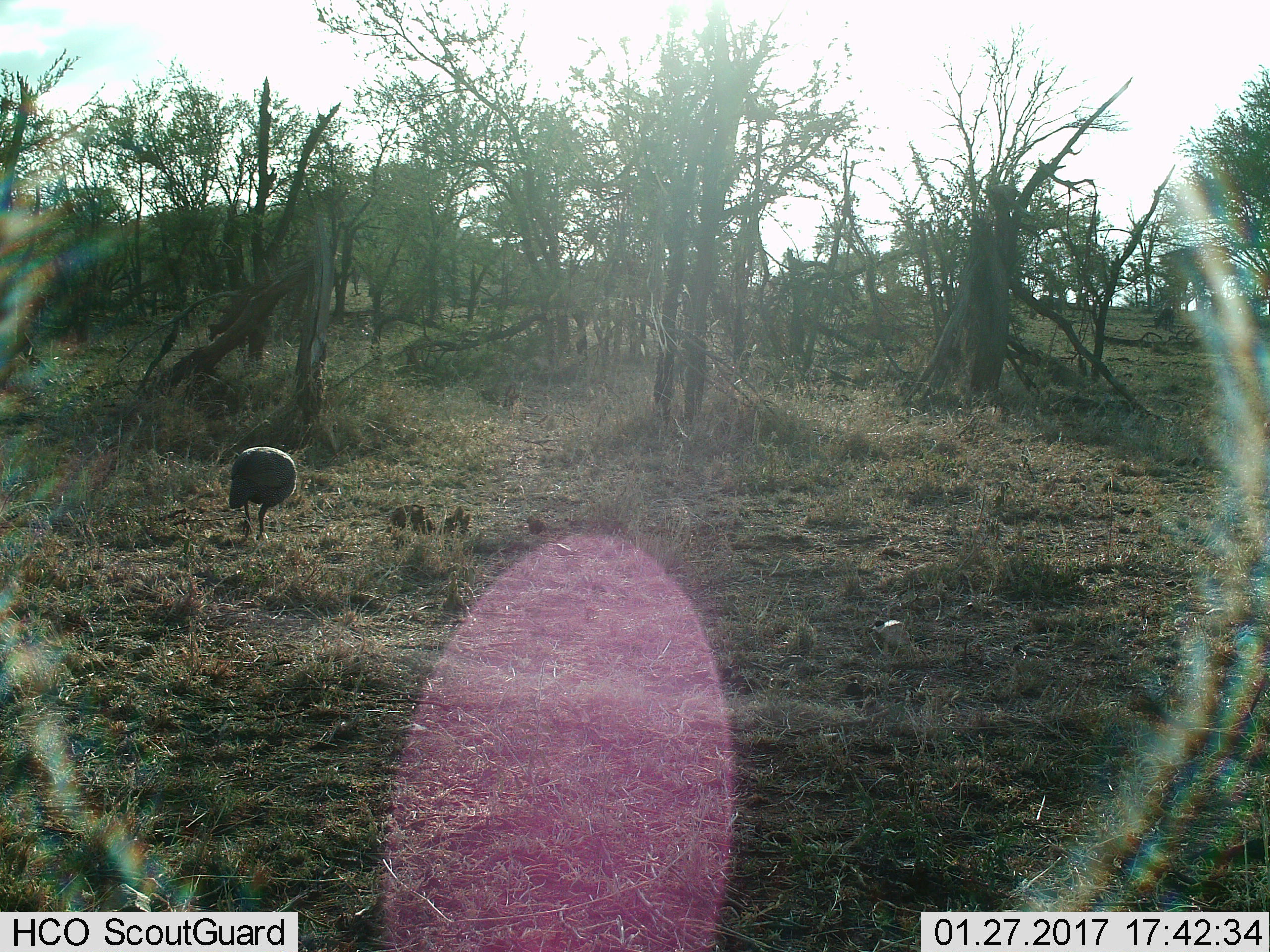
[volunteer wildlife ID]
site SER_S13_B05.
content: unidentified animal